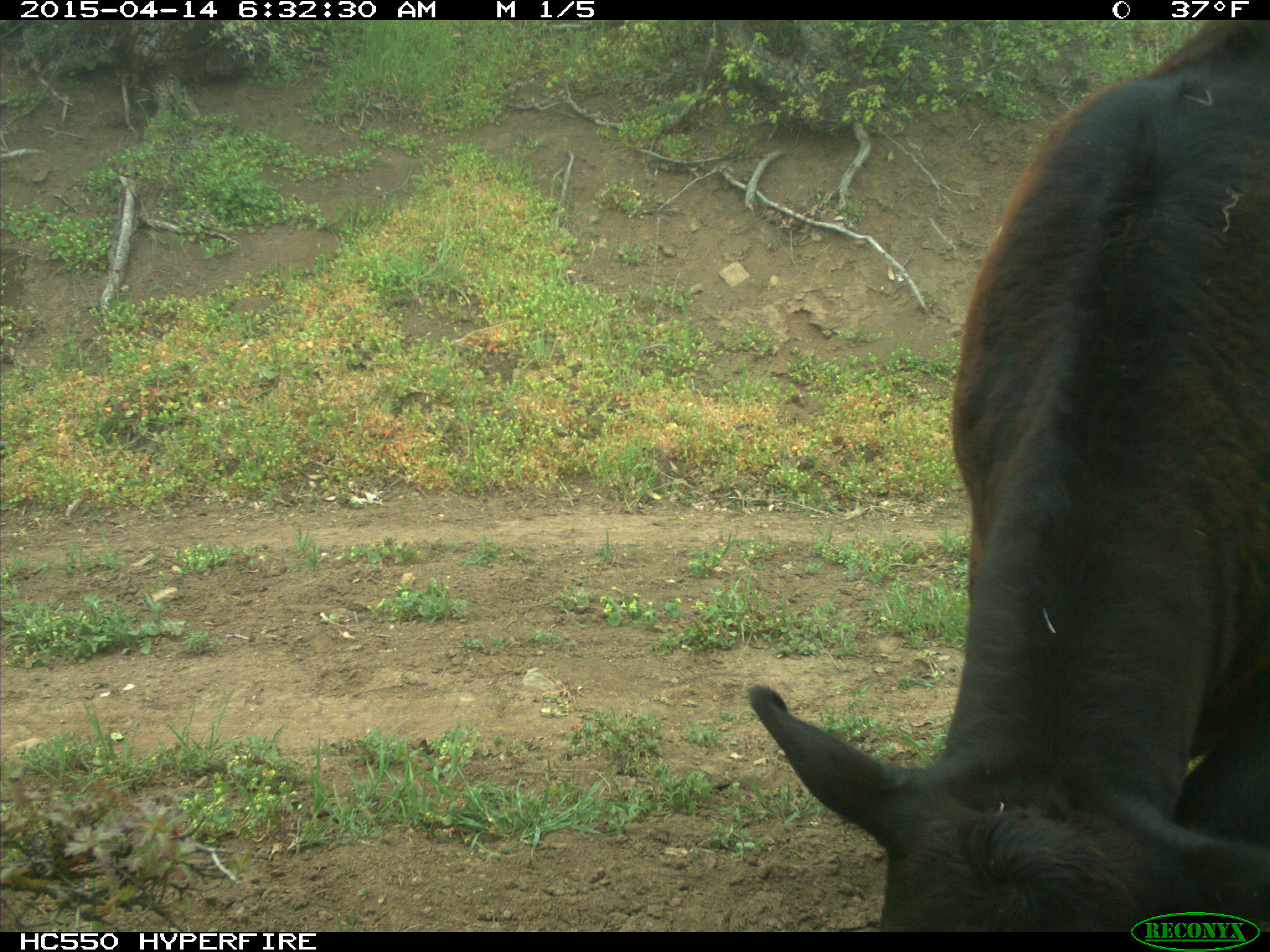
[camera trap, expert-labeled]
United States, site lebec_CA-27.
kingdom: Animalia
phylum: Chordata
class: Mammalia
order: Artiodactyla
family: Bovidae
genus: Bos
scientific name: Bos taurus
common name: domestic cow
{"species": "Bos taurus (domestic cow)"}